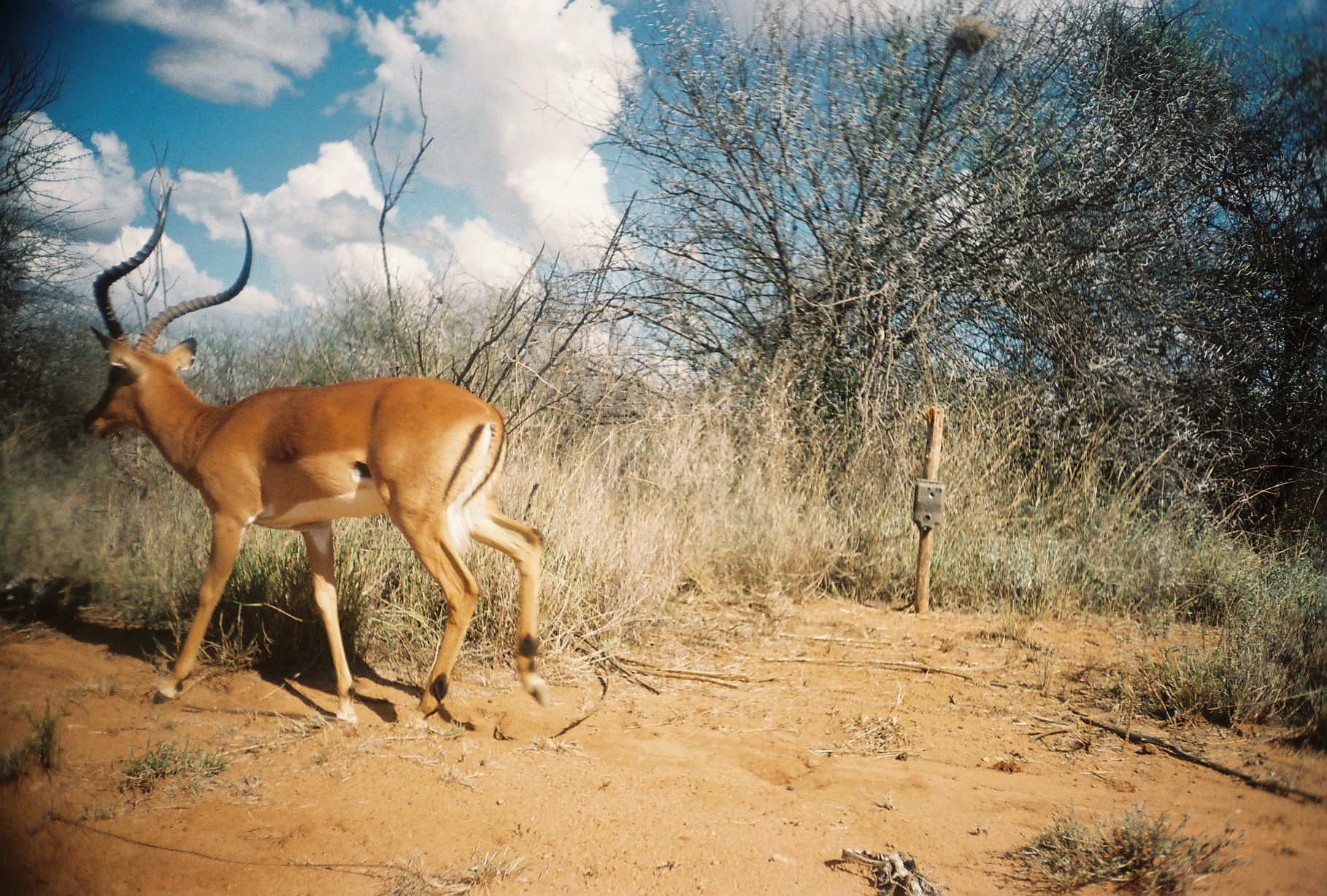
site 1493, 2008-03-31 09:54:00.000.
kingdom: Animalia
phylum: Chordata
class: Mammalia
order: Artiodactyla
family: Bovidae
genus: Aepyceros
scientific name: Aepyceros melampus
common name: impala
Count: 1.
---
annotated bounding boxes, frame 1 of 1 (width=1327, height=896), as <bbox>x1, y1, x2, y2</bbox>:
aepyceros melampus: <bbox>79, 186, 554, 731</bbox>